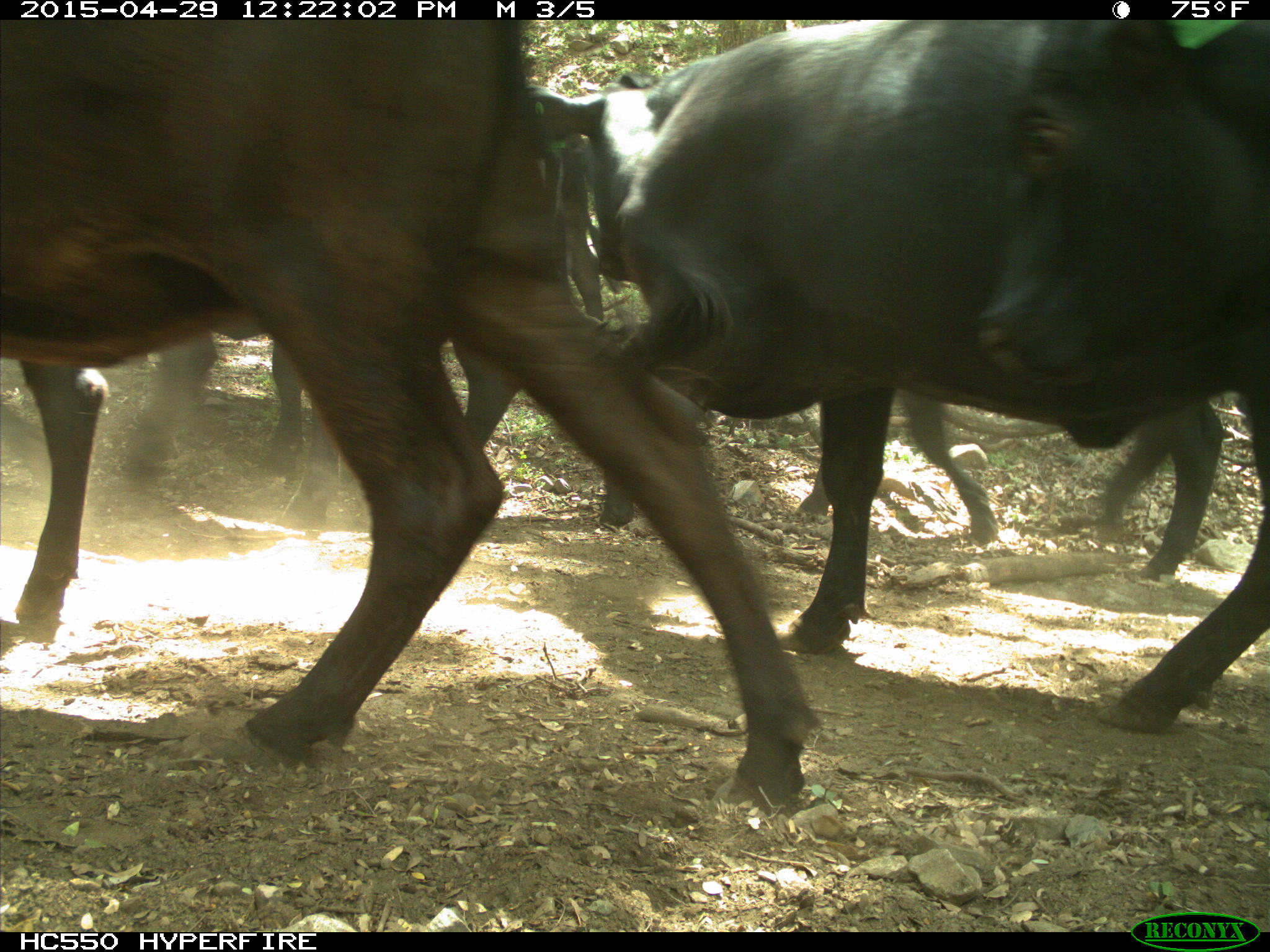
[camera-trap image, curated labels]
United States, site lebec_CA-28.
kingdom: Animalia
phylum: Chordata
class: Mammalia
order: Artiodactyla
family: Bovidae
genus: Bos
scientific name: Bos taurus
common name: domestic cow